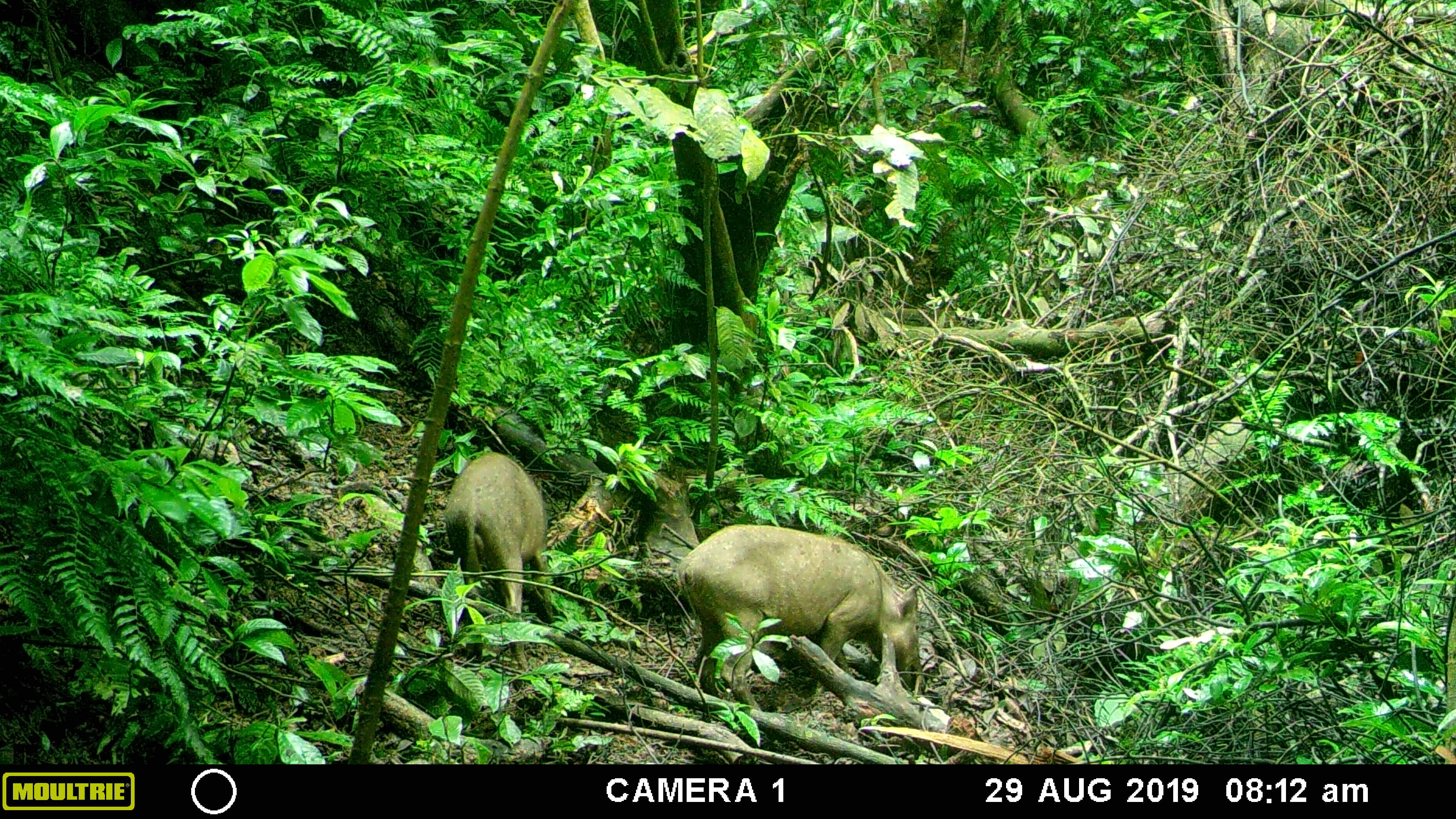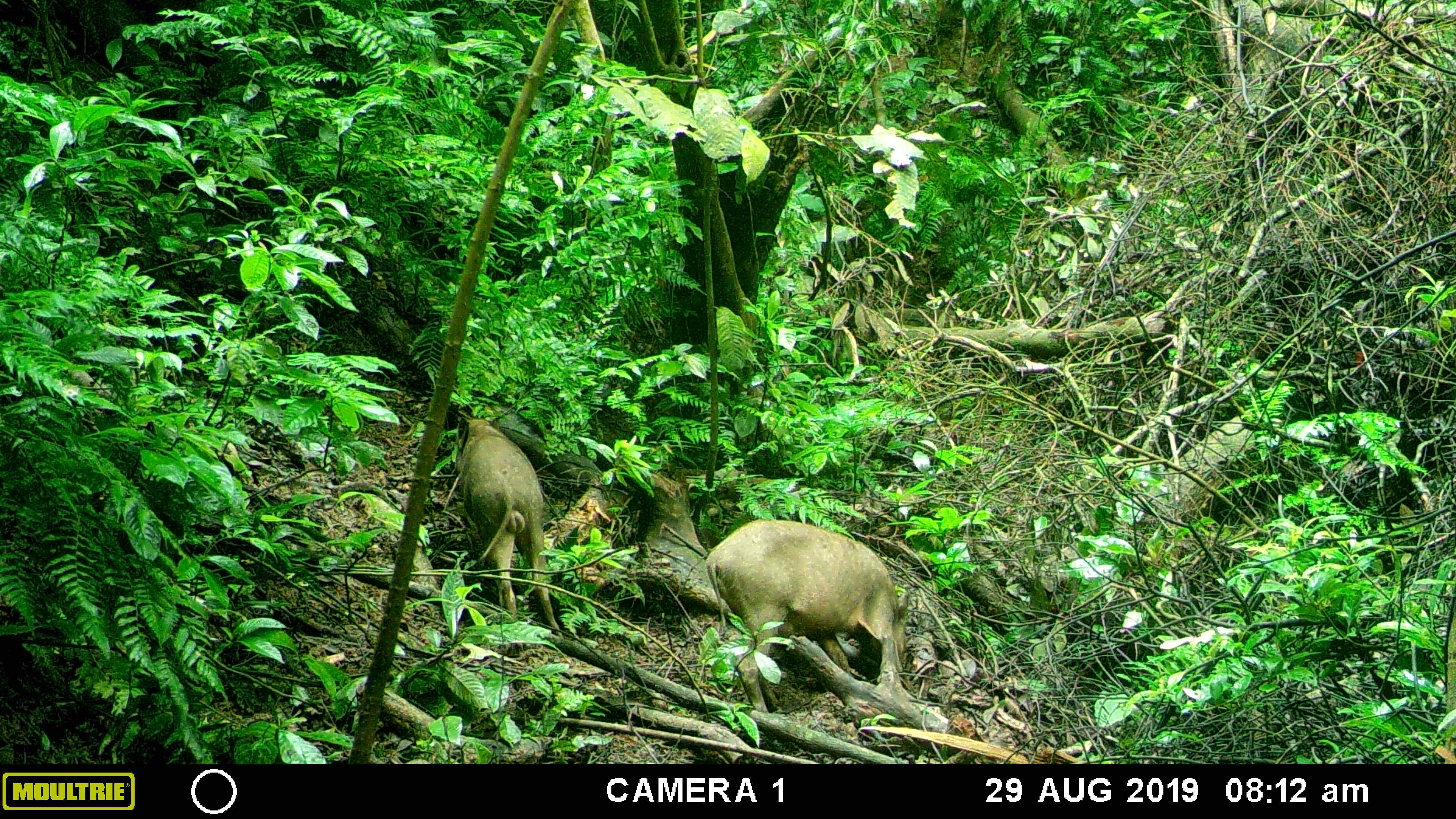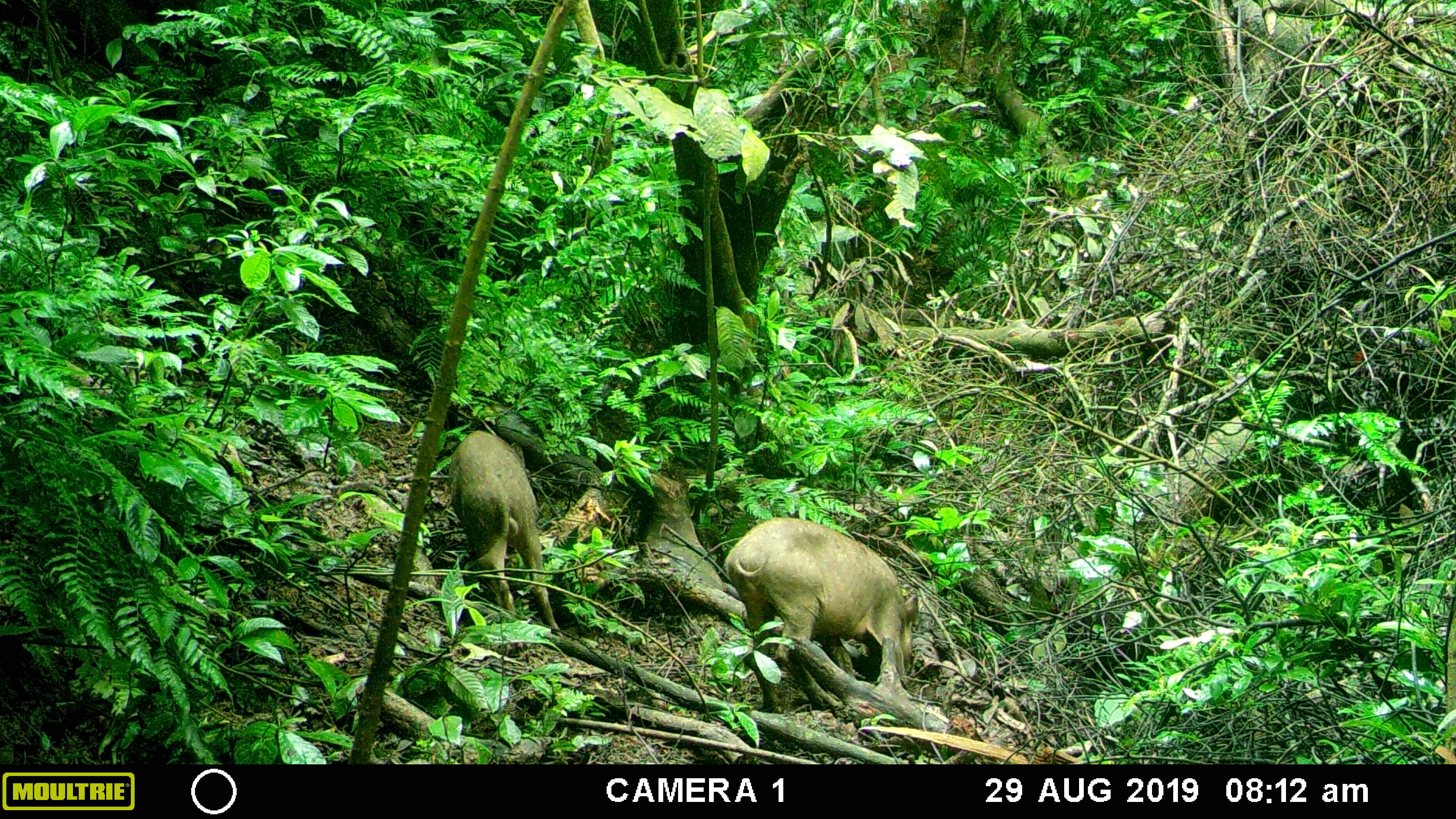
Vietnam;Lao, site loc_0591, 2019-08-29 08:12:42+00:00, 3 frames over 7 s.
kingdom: Animalia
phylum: Chordata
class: Mammalia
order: Artiodactyla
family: Suidae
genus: Sus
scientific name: Sus scrofa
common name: eurasian wild pig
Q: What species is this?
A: Eurasian wild pig (Sus scrofa).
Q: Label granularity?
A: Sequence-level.